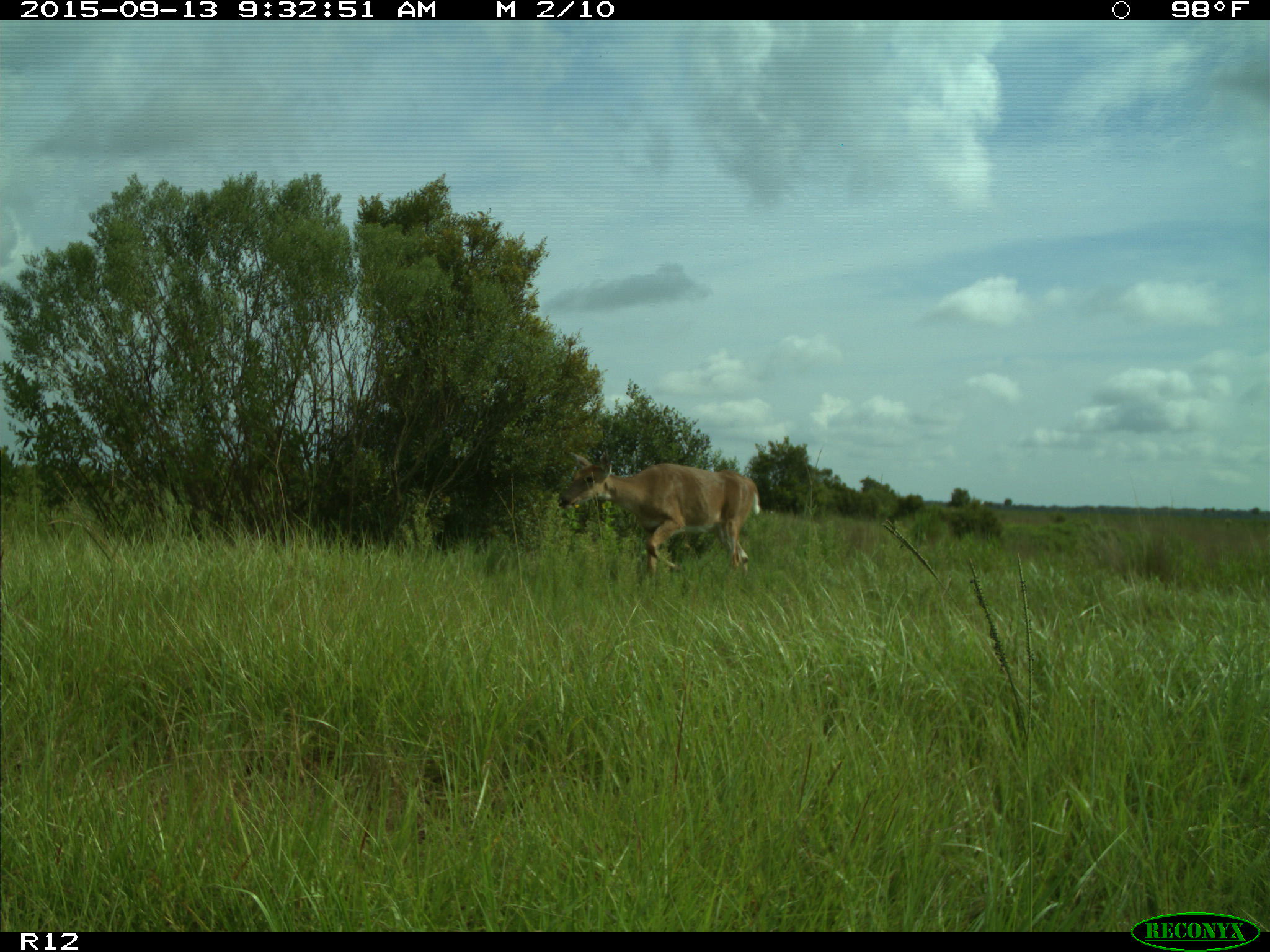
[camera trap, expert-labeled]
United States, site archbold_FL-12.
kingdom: Animalia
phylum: Chordata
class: Mammalia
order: Artiodactyla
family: Cervidae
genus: Odocoileus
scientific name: Odocoileus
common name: deer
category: unidentified deer